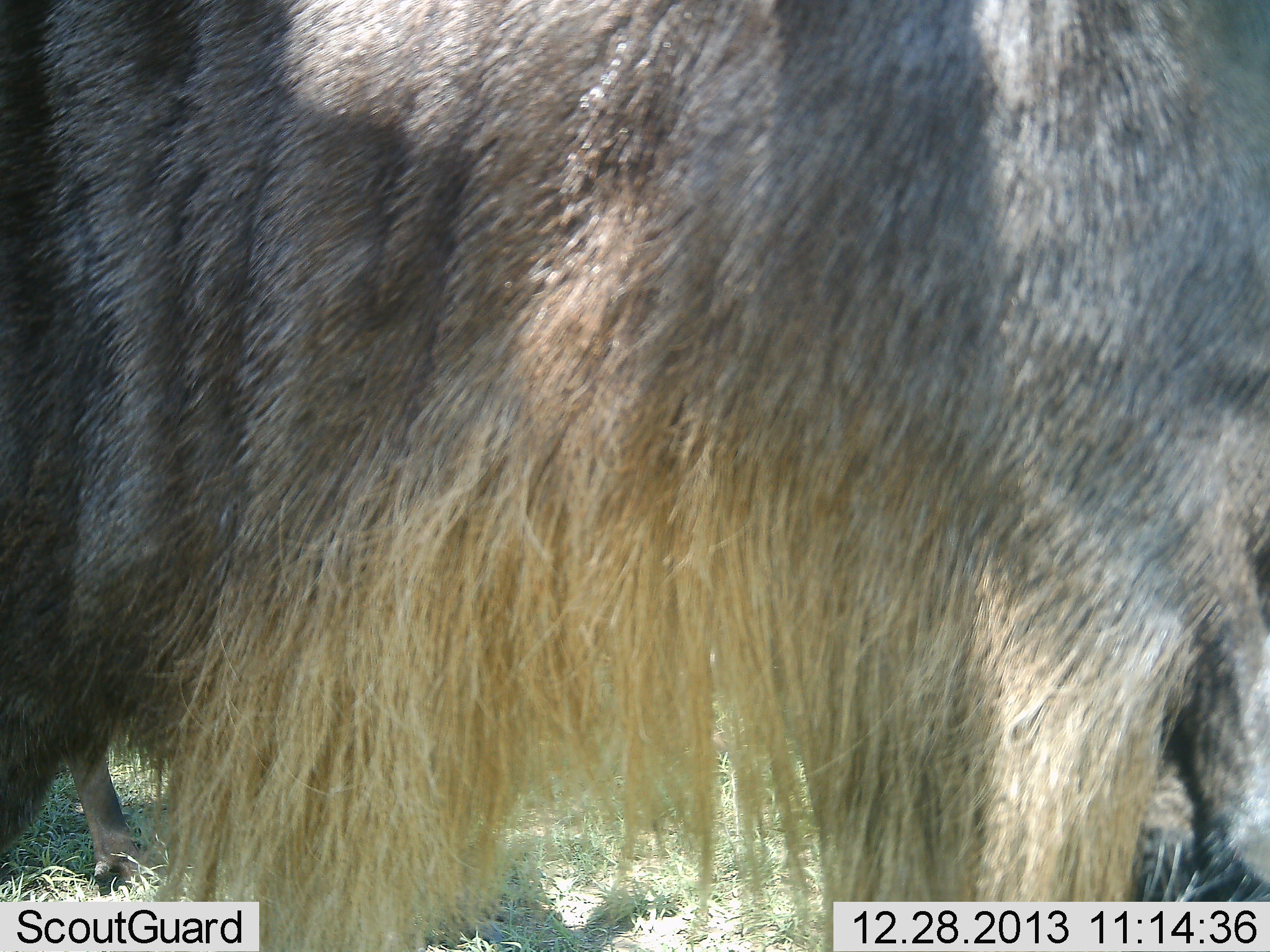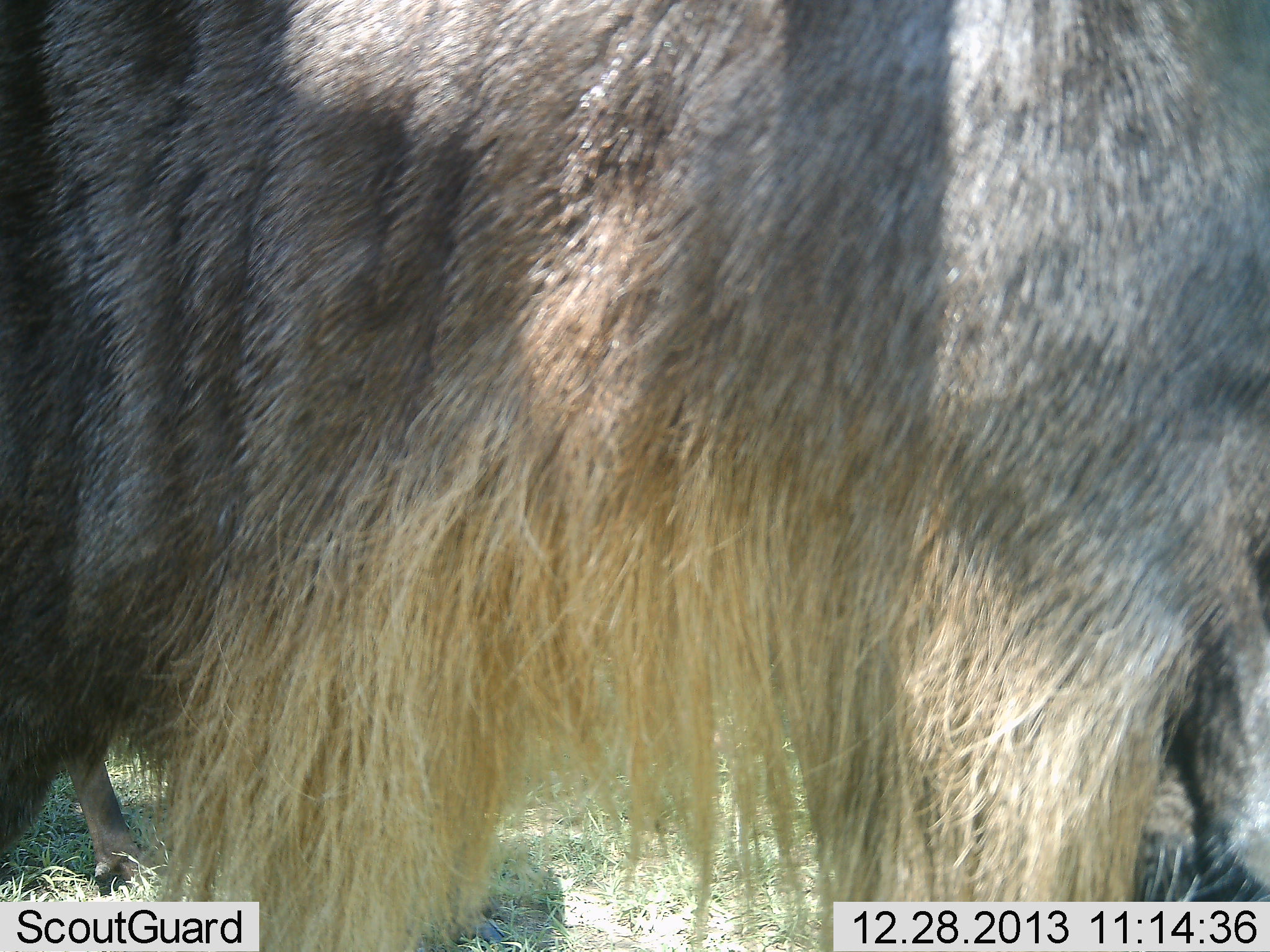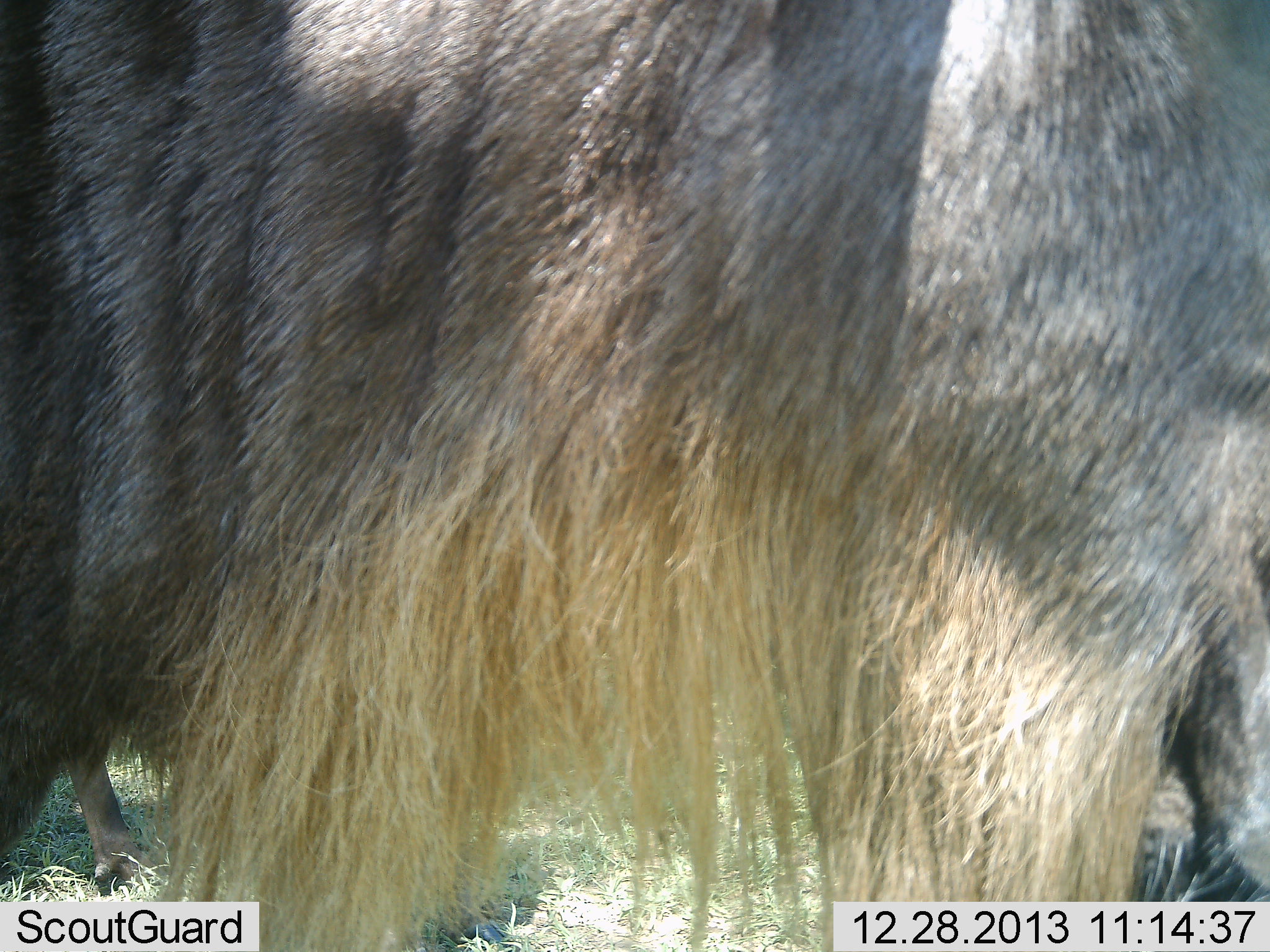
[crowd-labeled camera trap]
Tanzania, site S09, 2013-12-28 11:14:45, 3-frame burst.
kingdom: Animalia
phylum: Chordata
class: Mammalia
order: Artiodactyla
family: Bovidae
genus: Connochaetes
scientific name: Connochaetes taurinus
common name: blue wildebeest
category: wildebeest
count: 1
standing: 100%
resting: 0%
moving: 0%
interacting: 0%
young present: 0%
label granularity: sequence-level